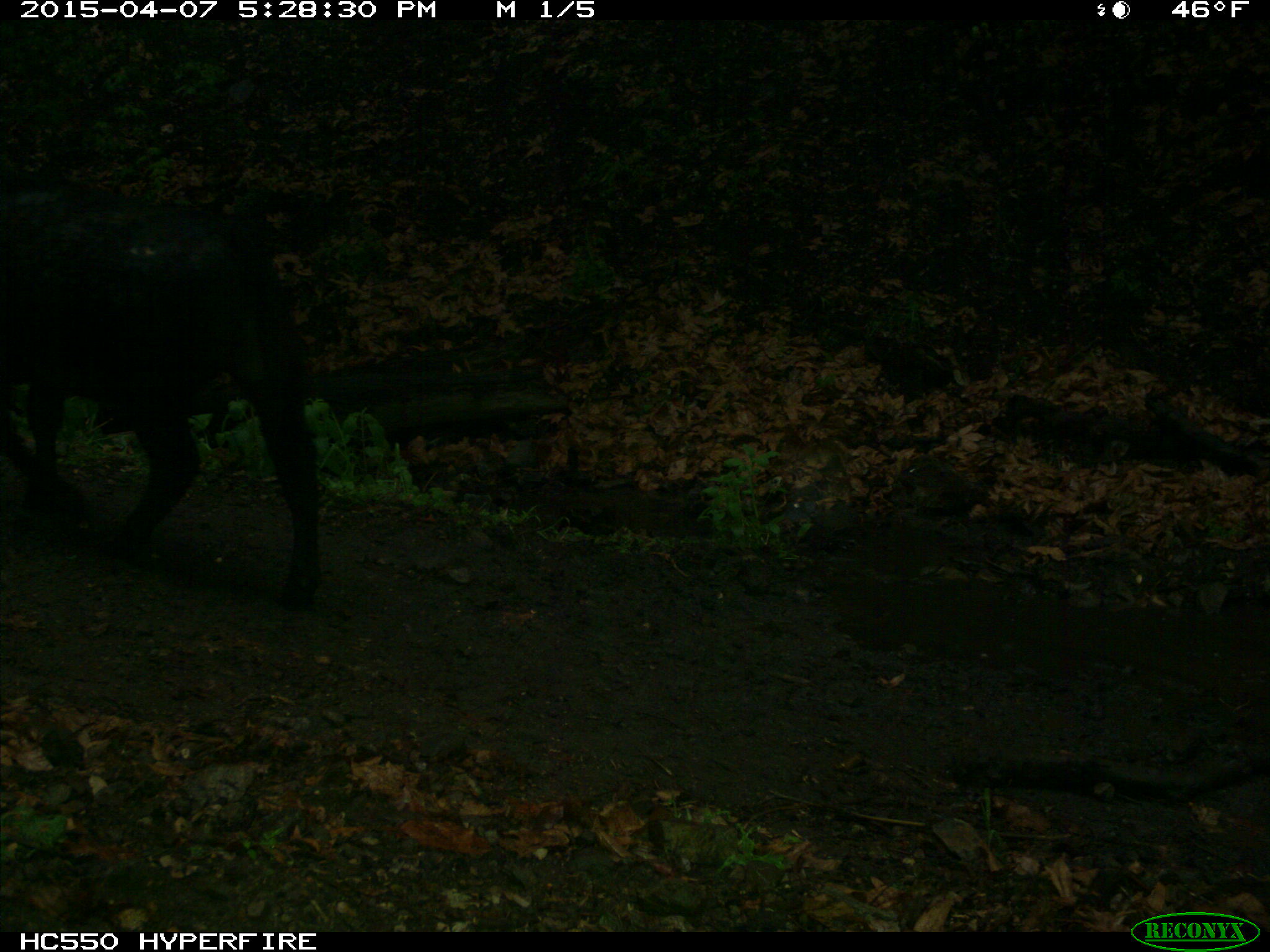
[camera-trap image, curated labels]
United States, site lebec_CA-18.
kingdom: Animalia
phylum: Chordata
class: Mammalia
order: Artiodactyla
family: Bovidae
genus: Bos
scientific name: Bos taurus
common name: domestic cow